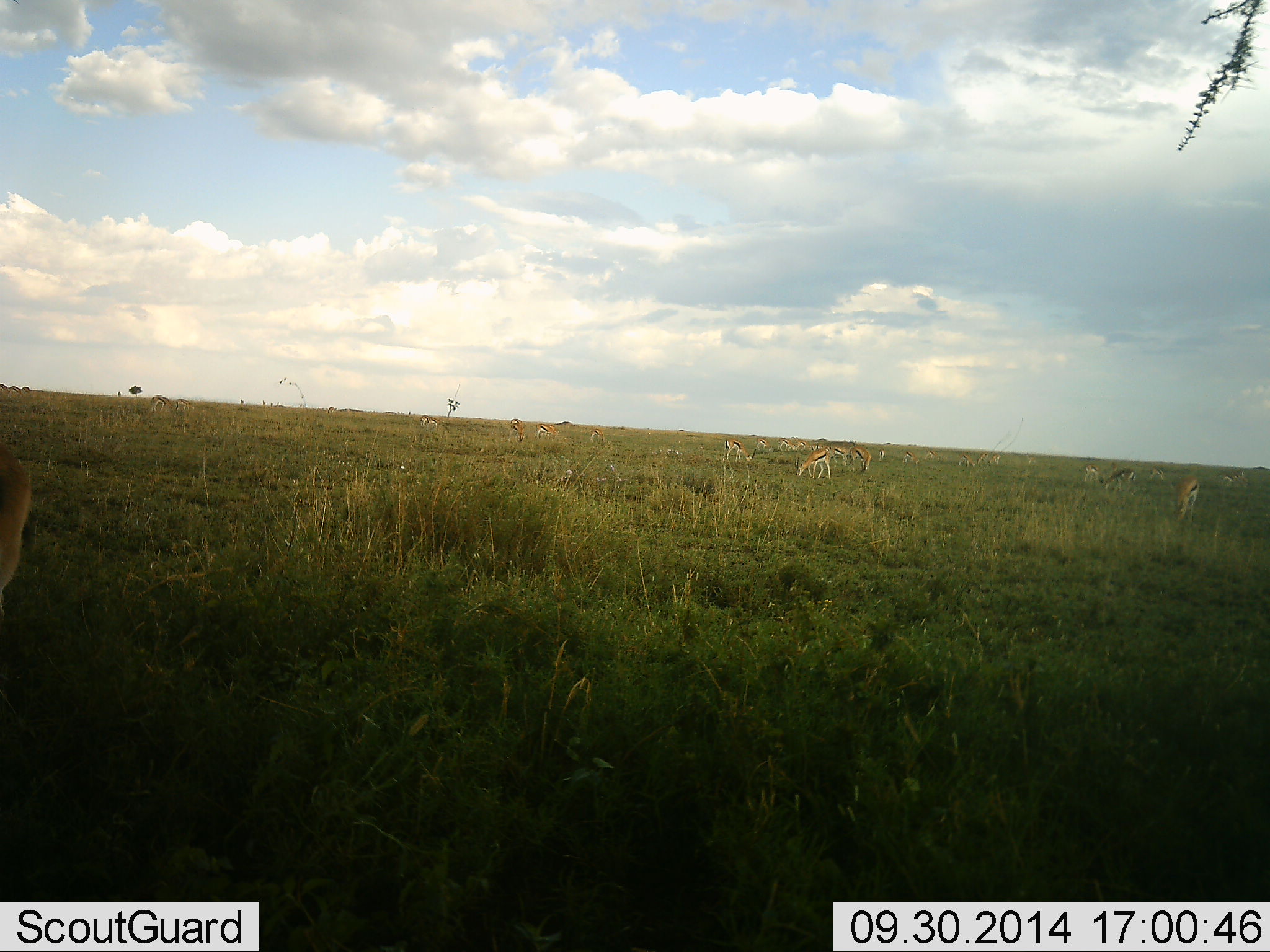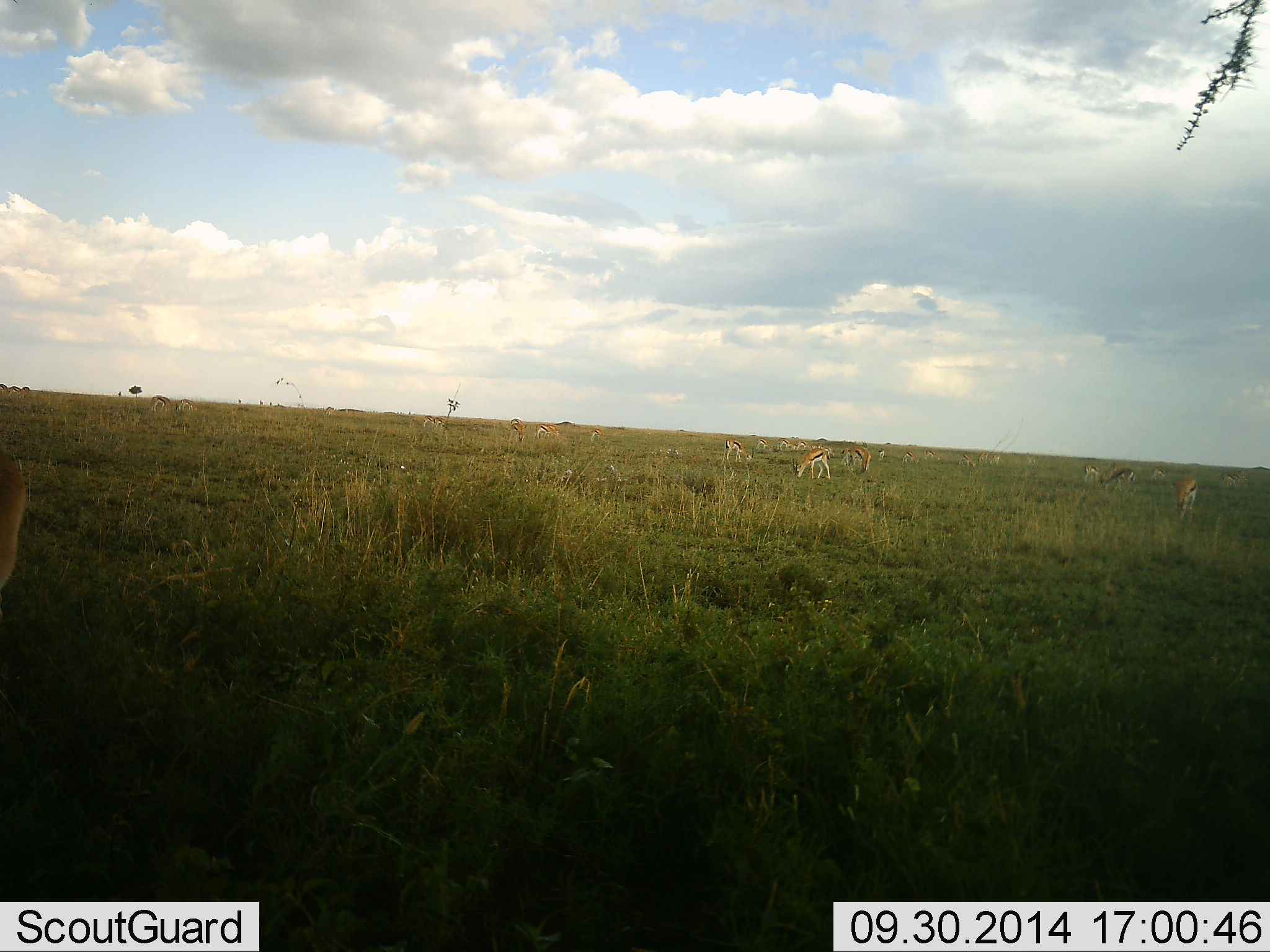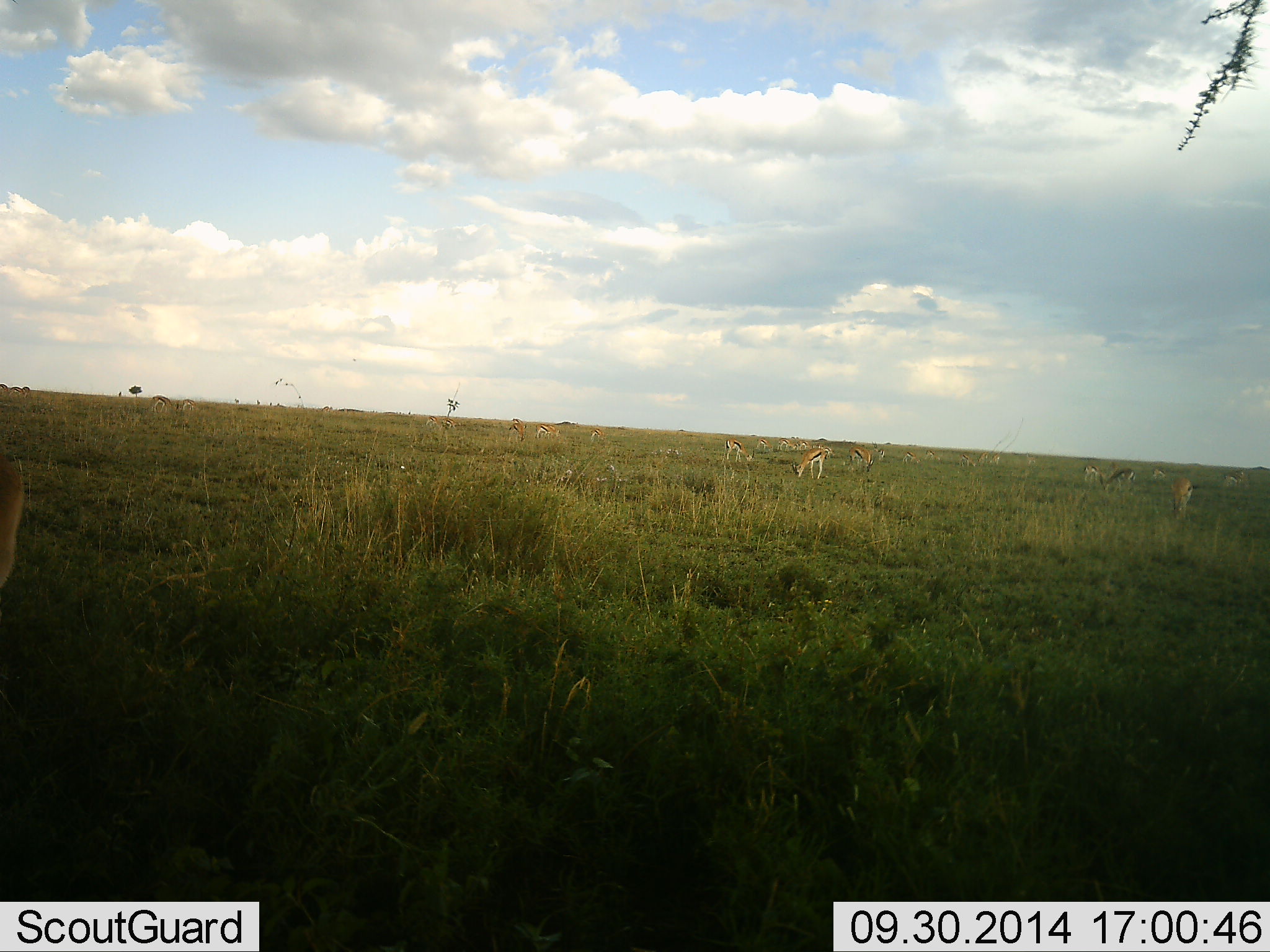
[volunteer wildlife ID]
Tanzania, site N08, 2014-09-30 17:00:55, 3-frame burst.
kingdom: Animalia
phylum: Chordata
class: Mammalia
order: Artiodactyla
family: Bovidae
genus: Eudorcas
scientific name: Eudorcas thomsonii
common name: thomson's gazelle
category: gazellethomsons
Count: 11-50.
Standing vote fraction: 30%.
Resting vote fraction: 10%.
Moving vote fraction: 30%.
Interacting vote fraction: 10%.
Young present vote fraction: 0%.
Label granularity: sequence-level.